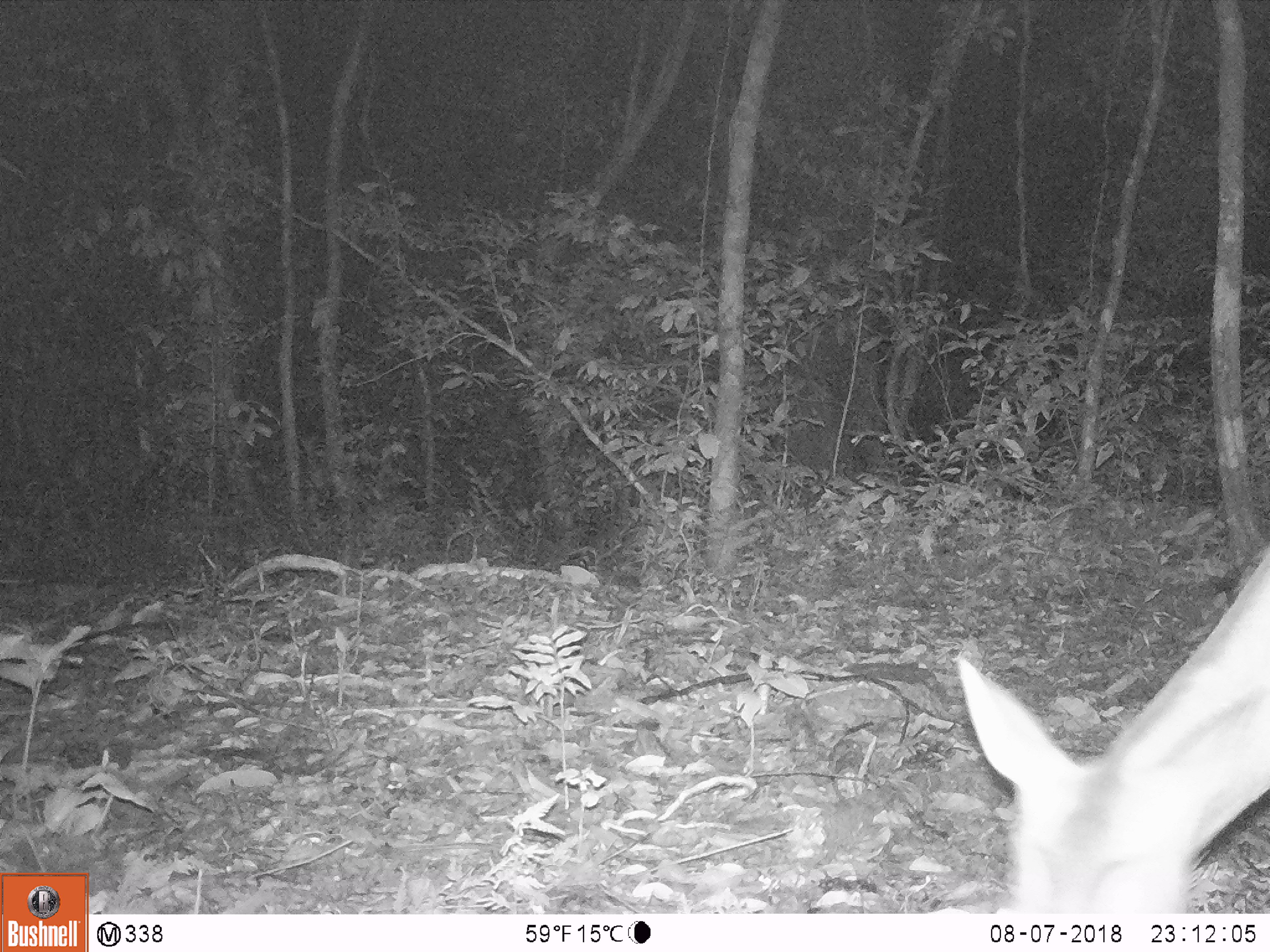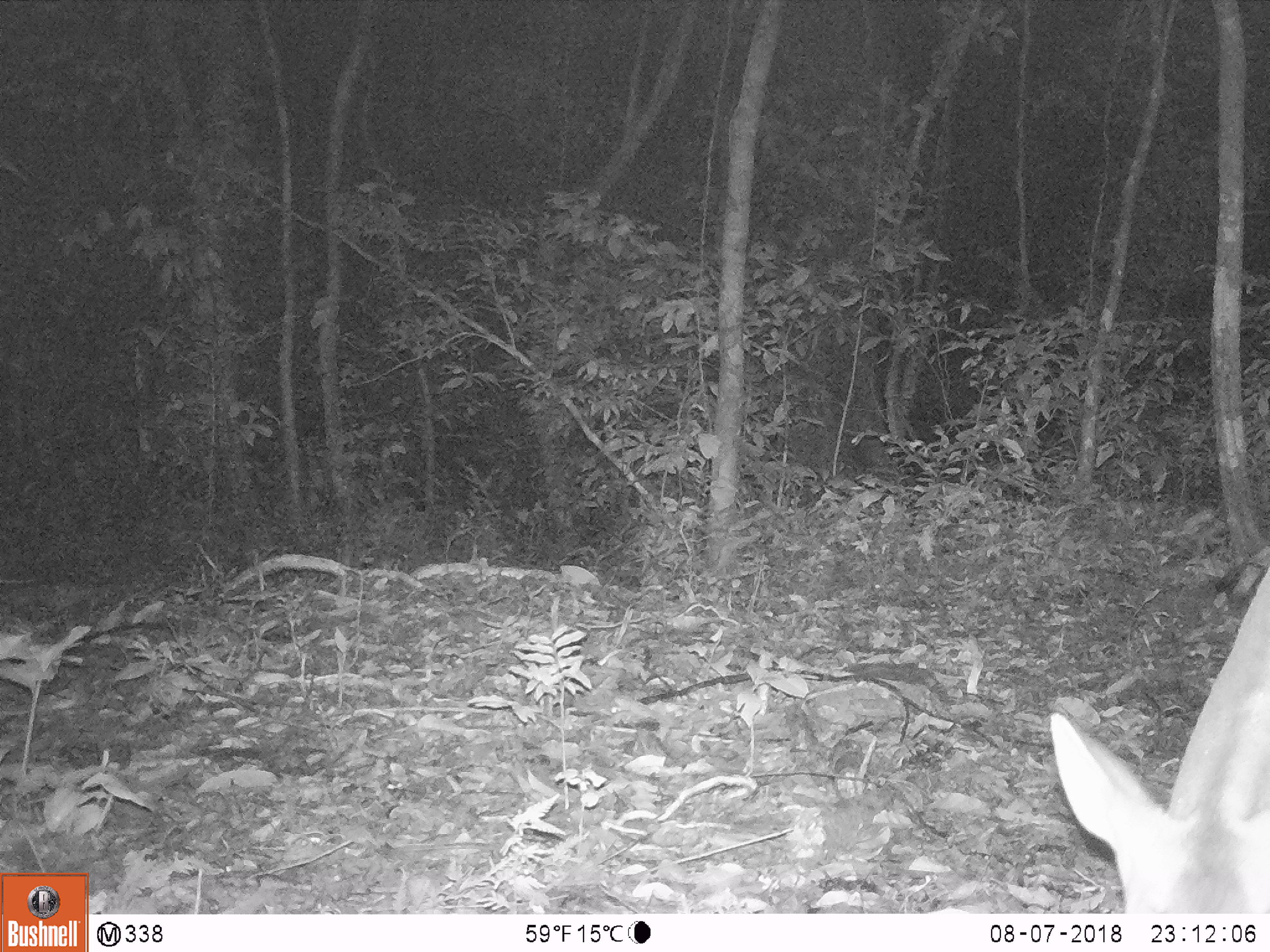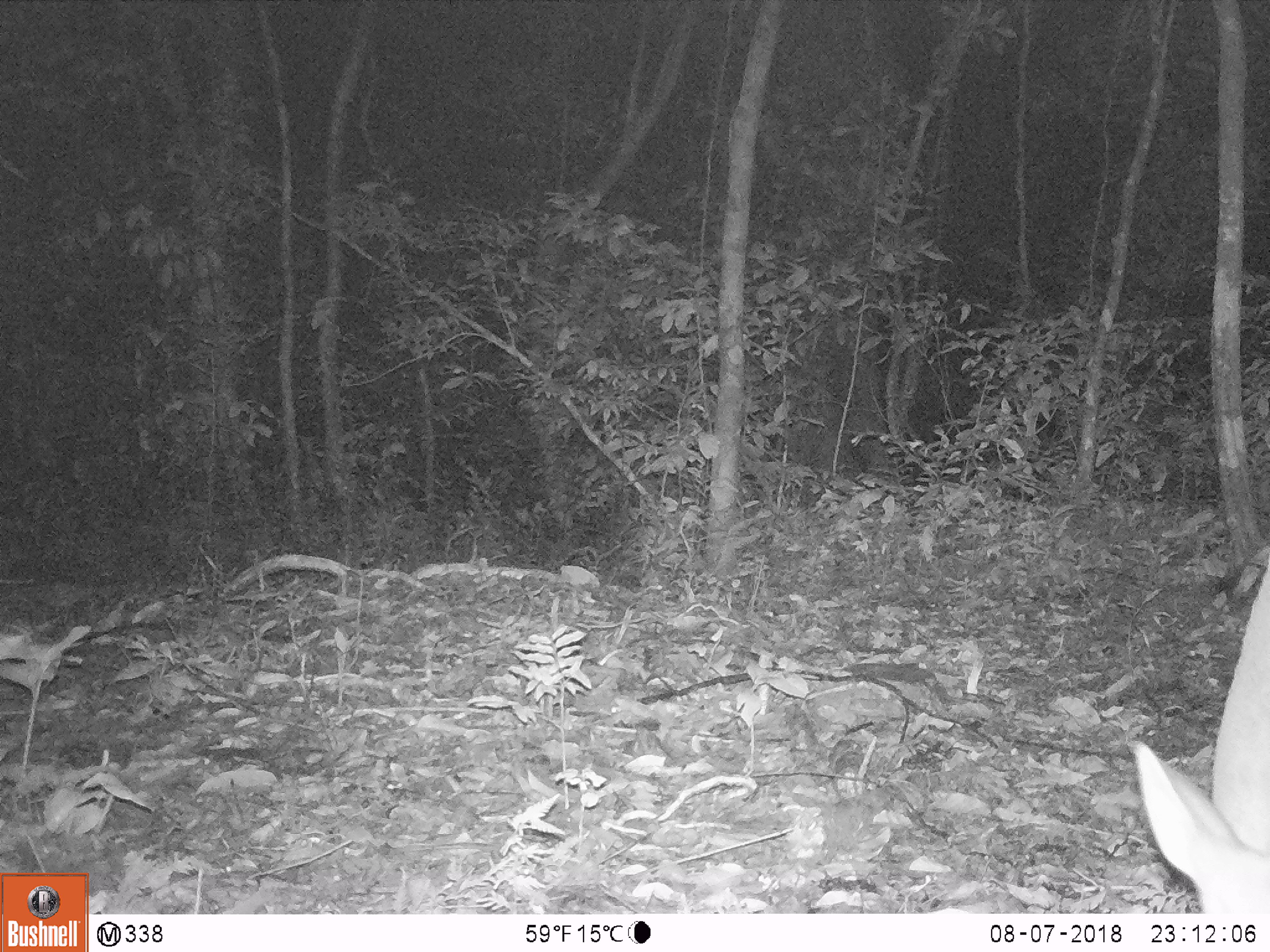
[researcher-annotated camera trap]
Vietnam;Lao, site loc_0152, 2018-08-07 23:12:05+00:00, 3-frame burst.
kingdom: Animalia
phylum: Chordata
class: Mammalia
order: Artiodactyla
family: Cervidae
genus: Muntiacus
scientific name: Muntiacus vuquangensis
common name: large-antlered muntjac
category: large antlered muntjac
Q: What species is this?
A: Large antlered muntjac (large-antlered muntjac) (Muntiacus vuquangensis).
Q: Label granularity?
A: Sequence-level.